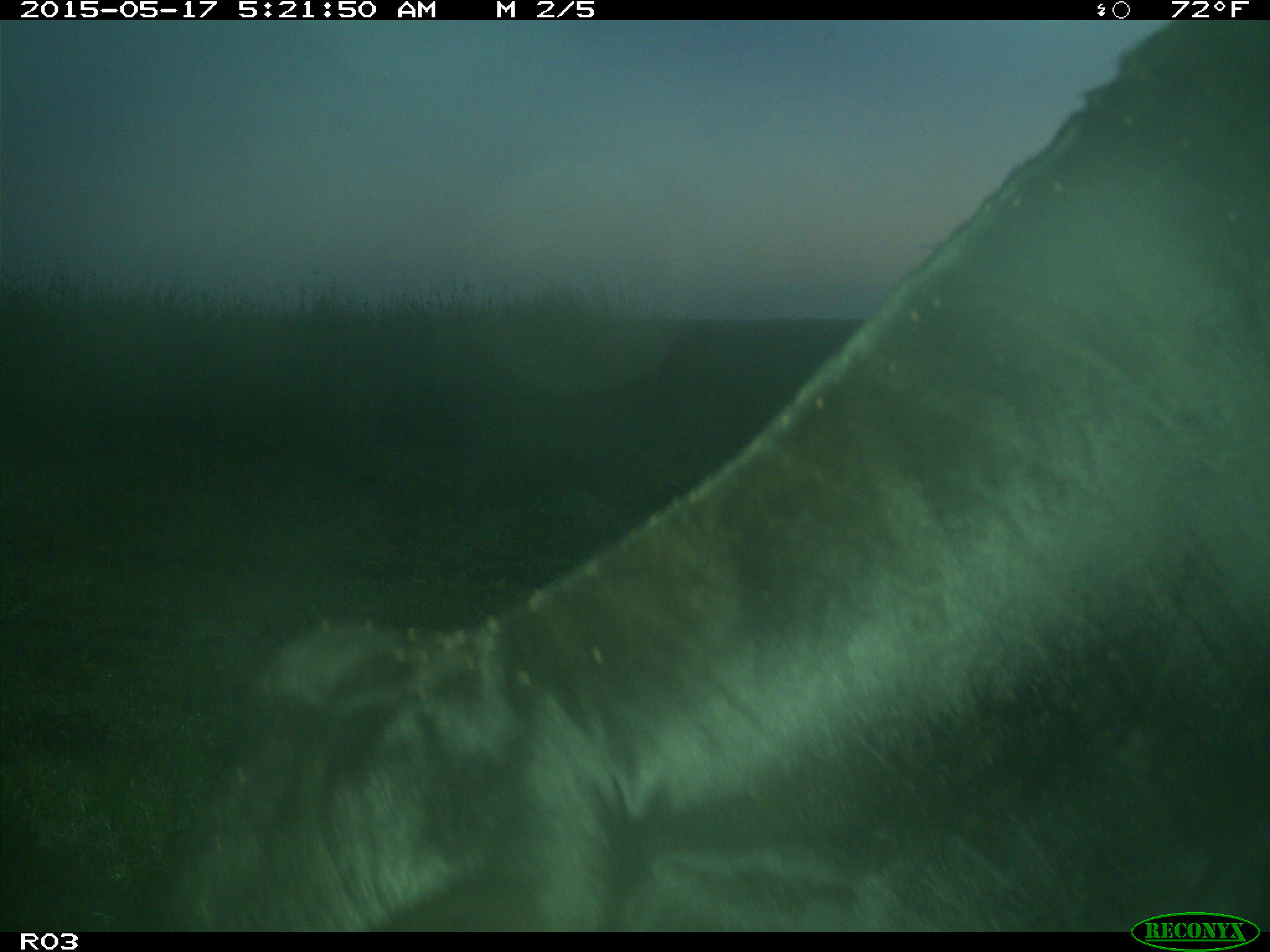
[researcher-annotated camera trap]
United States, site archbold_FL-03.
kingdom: Animalia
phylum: Chordata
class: Mammalia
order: Artiodactyla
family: Bovidae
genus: Bos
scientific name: Bos taurus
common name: domestic cow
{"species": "Bos taurus (domestic cow)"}